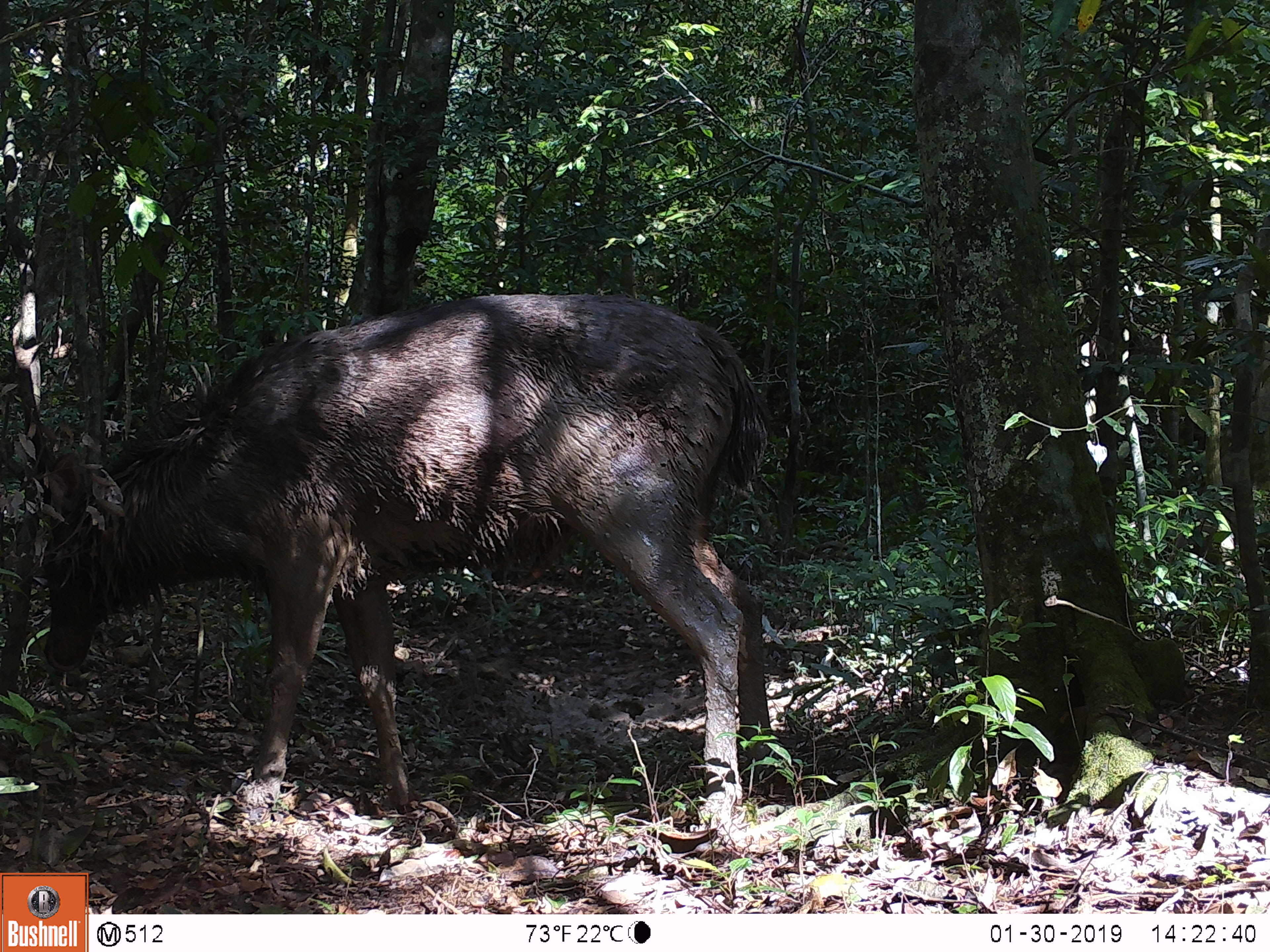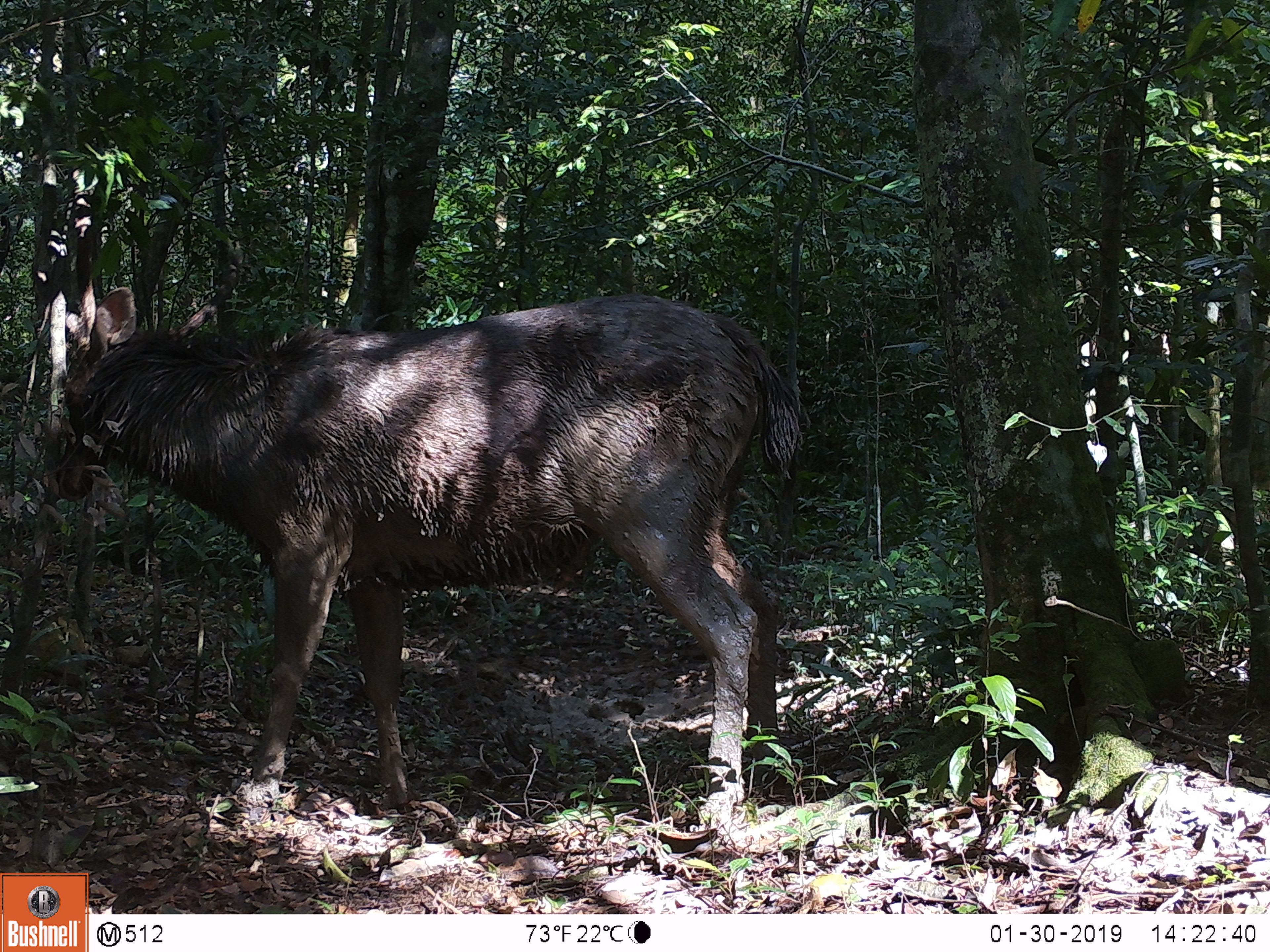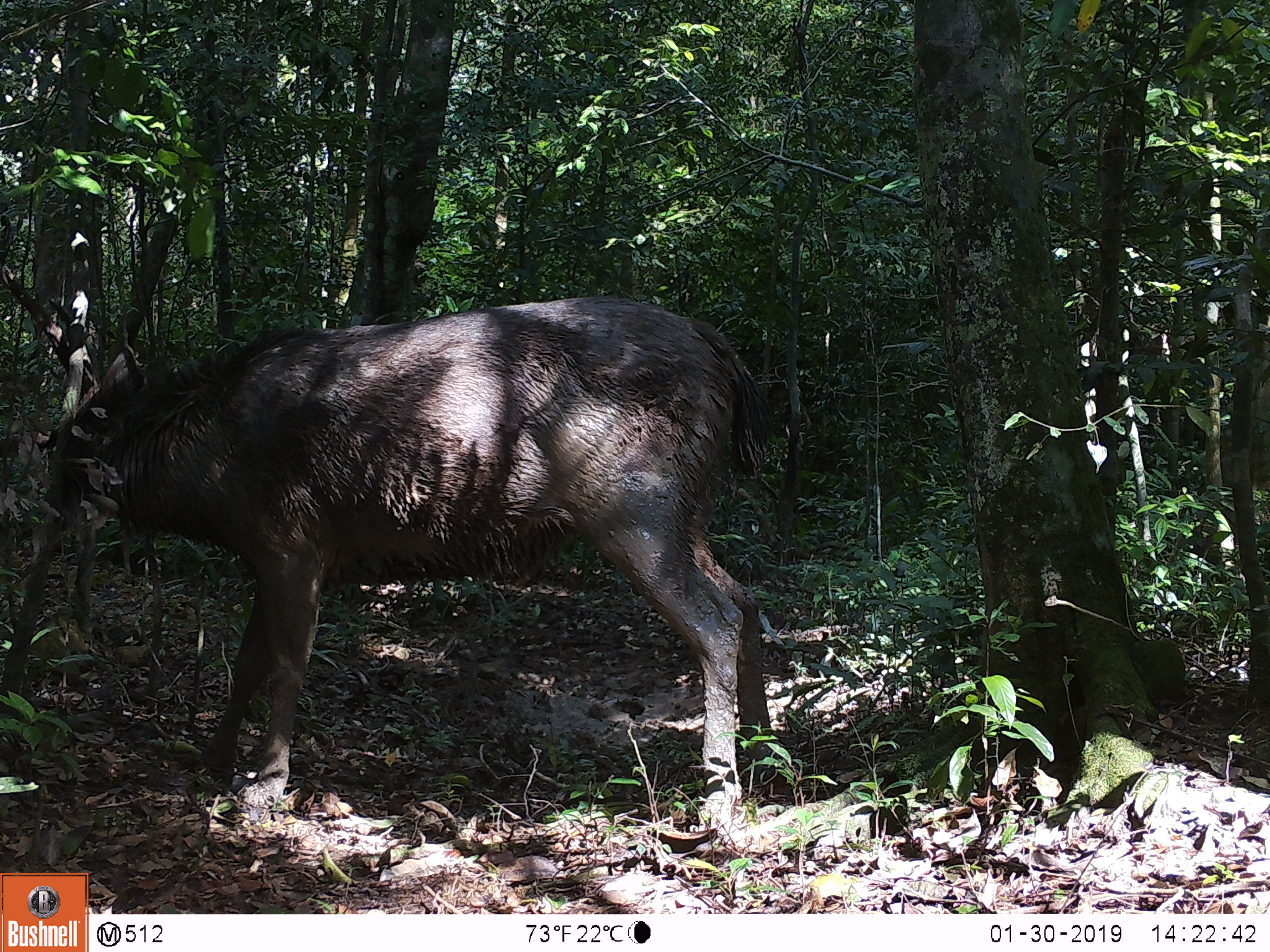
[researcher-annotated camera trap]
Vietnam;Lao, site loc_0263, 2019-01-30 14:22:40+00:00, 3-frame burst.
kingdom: Animalia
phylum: Chordata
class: Mammalia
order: Artiodactyla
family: Cervidae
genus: Rusa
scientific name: Rusa unicolor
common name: sambar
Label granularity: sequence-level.